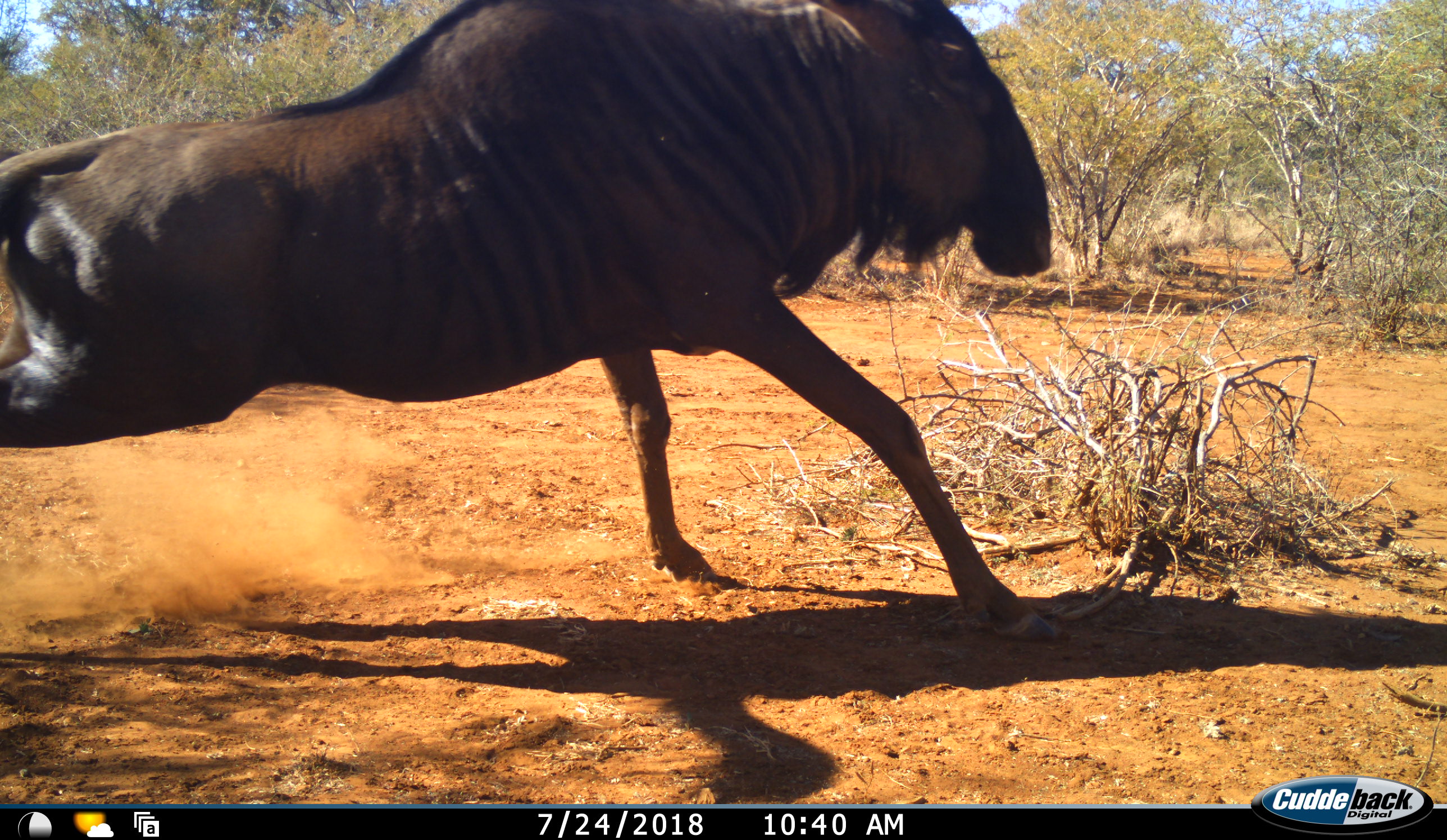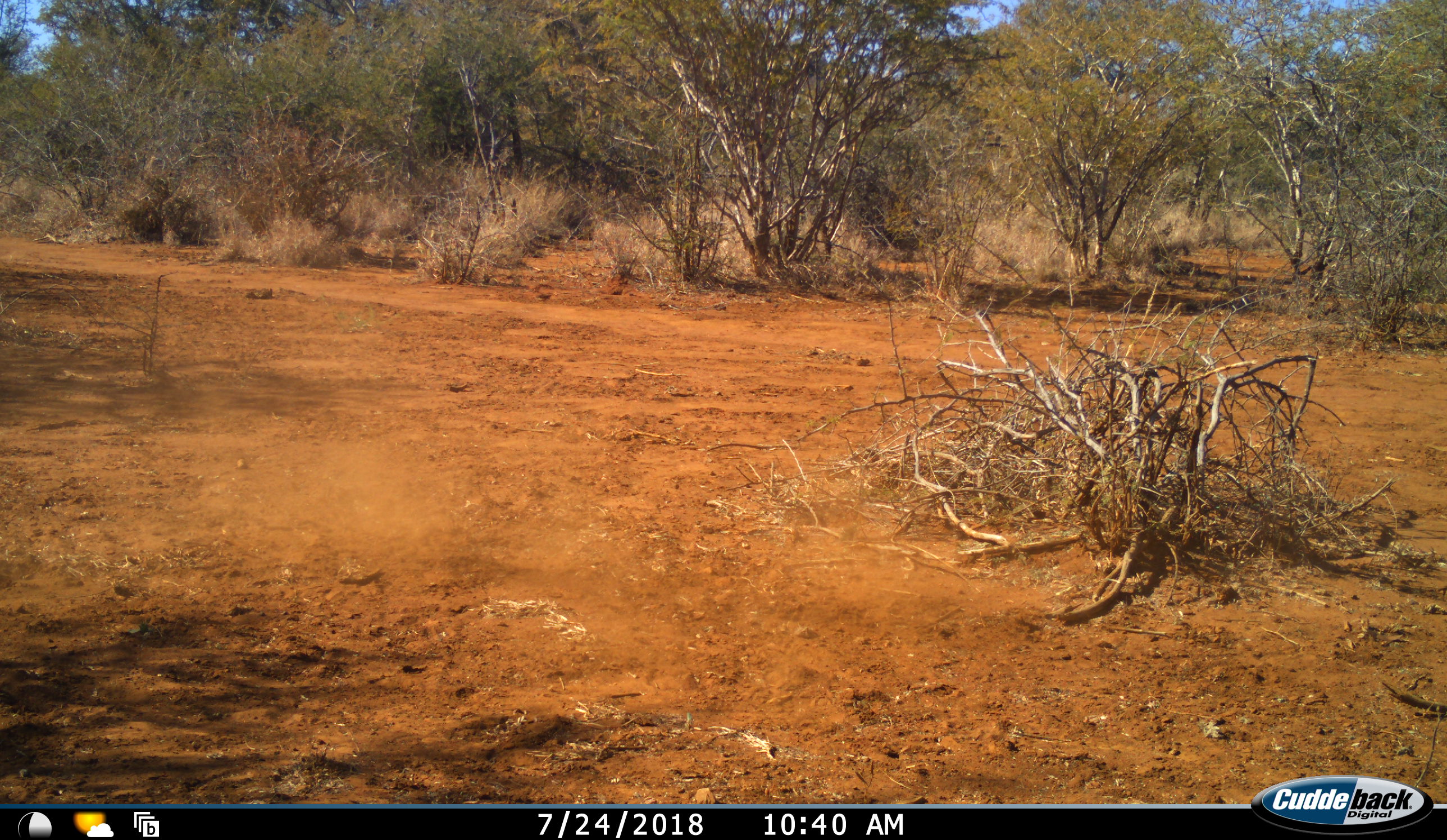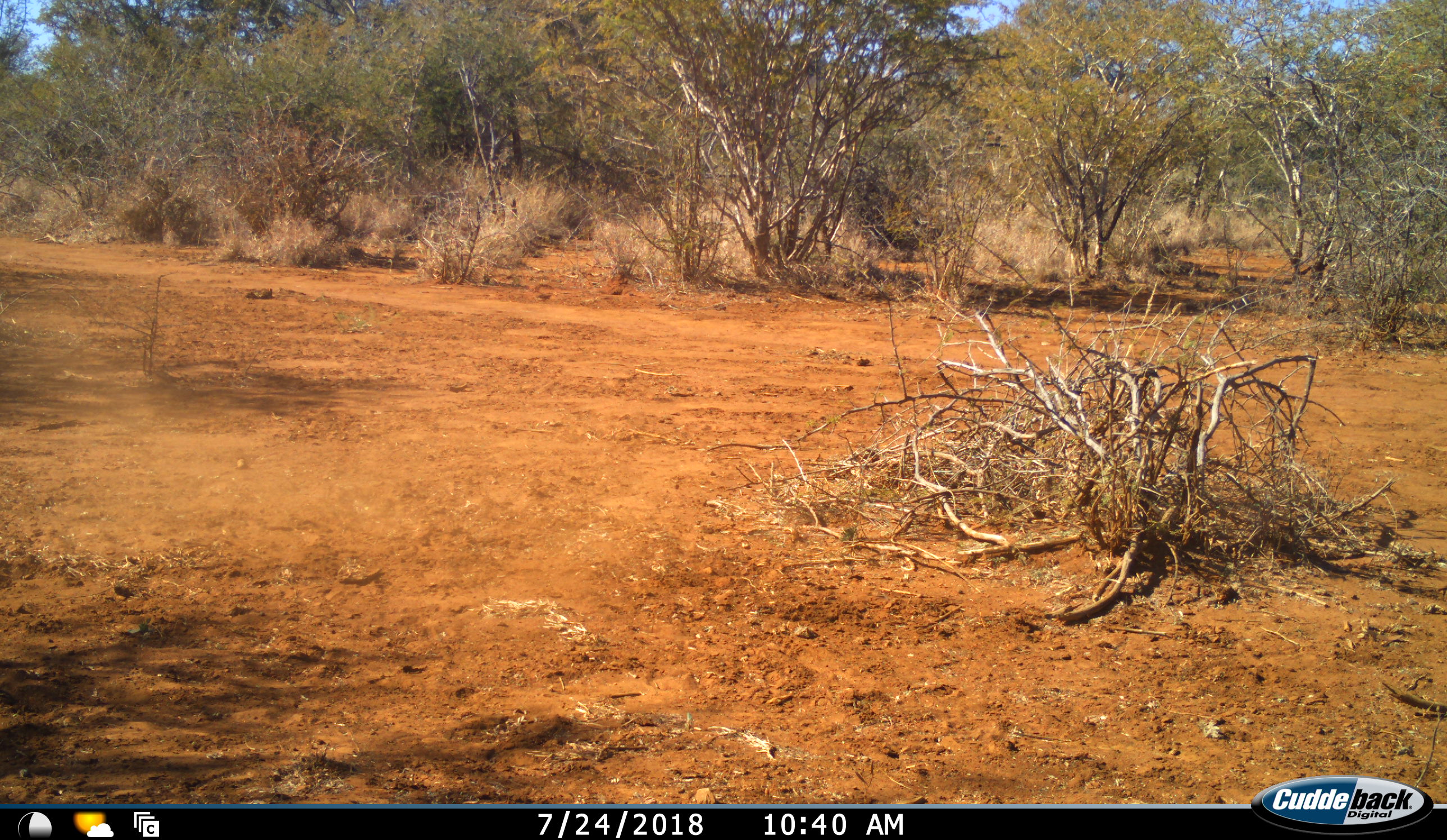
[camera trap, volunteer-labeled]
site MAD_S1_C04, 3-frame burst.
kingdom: Animalia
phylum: Chordata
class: Mammalia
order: Artiodactyla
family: Bovidae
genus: Connochaetes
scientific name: Connochaetes taurinus taurinus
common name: blue wildebeest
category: wildebeestblue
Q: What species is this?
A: Wildebeestblue (blue wildebeest) (Connochaetes taurinus taurinus).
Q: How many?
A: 1.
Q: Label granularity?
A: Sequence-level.